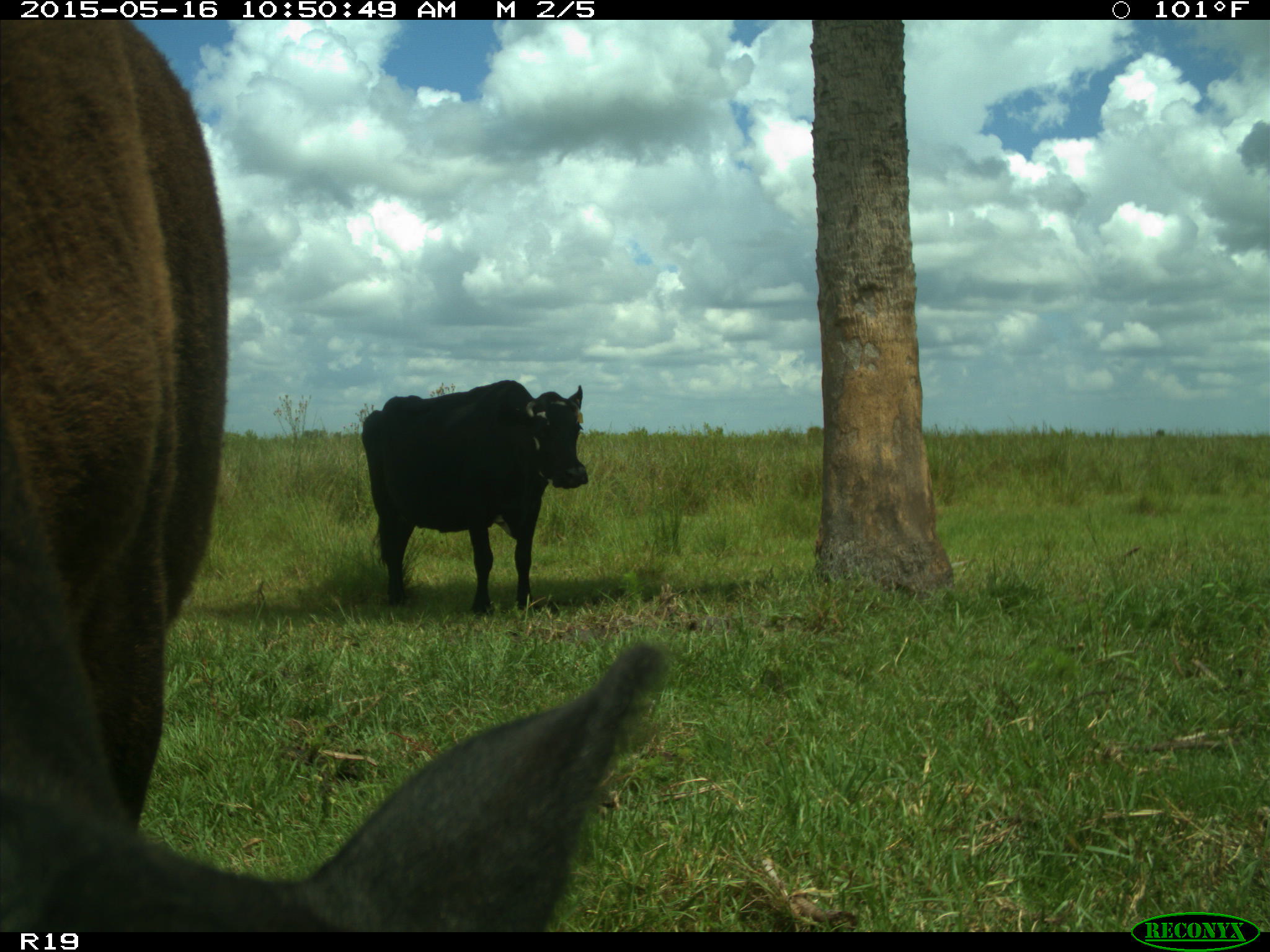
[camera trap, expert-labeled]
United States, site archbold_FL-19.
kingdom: Animalia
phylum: Chordata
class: Mammalia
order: Artiodactyla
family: Bovidae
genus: Bos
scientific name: Bos taurus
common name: domestic cow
Bos taurus (domestic cow).